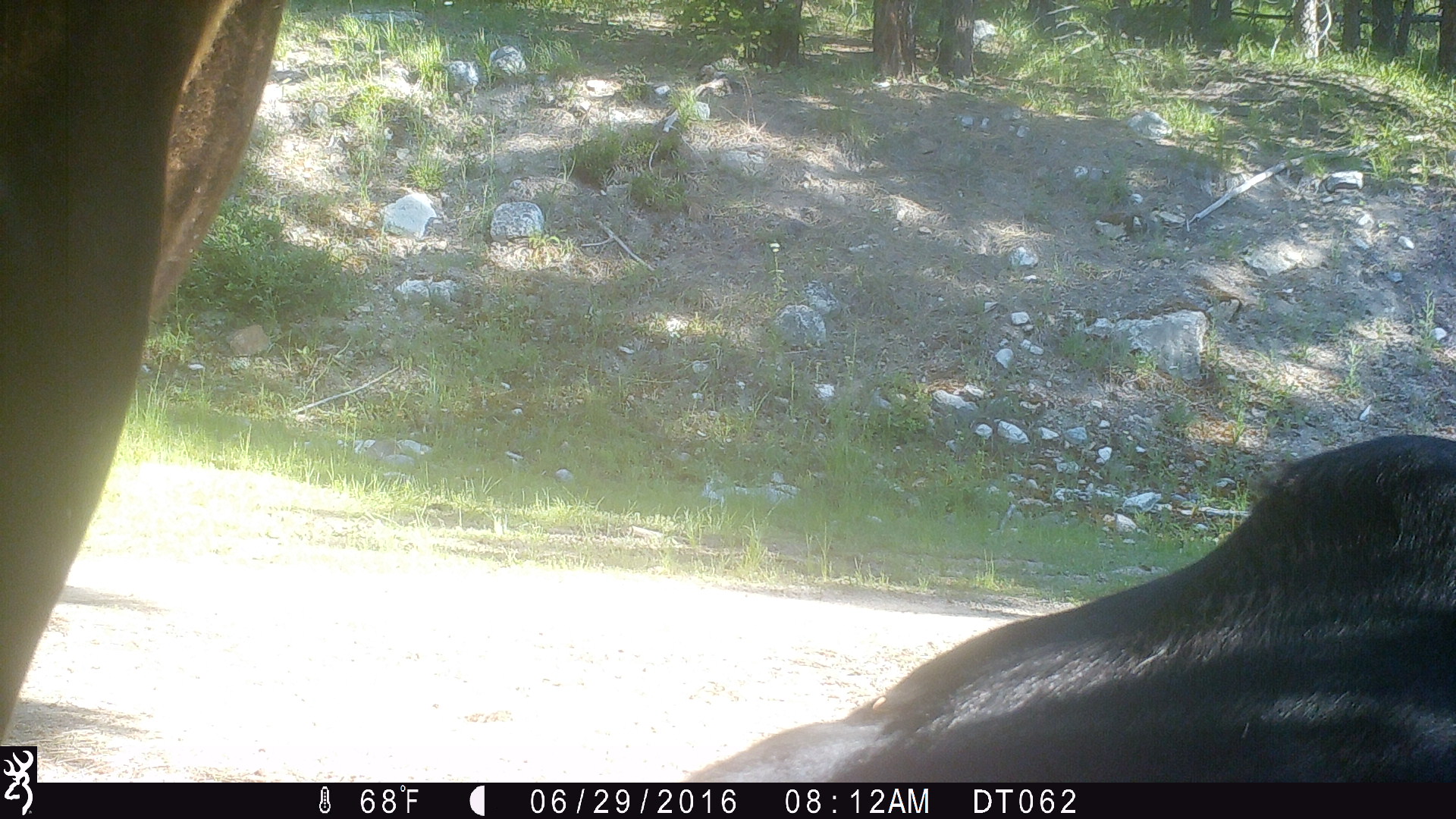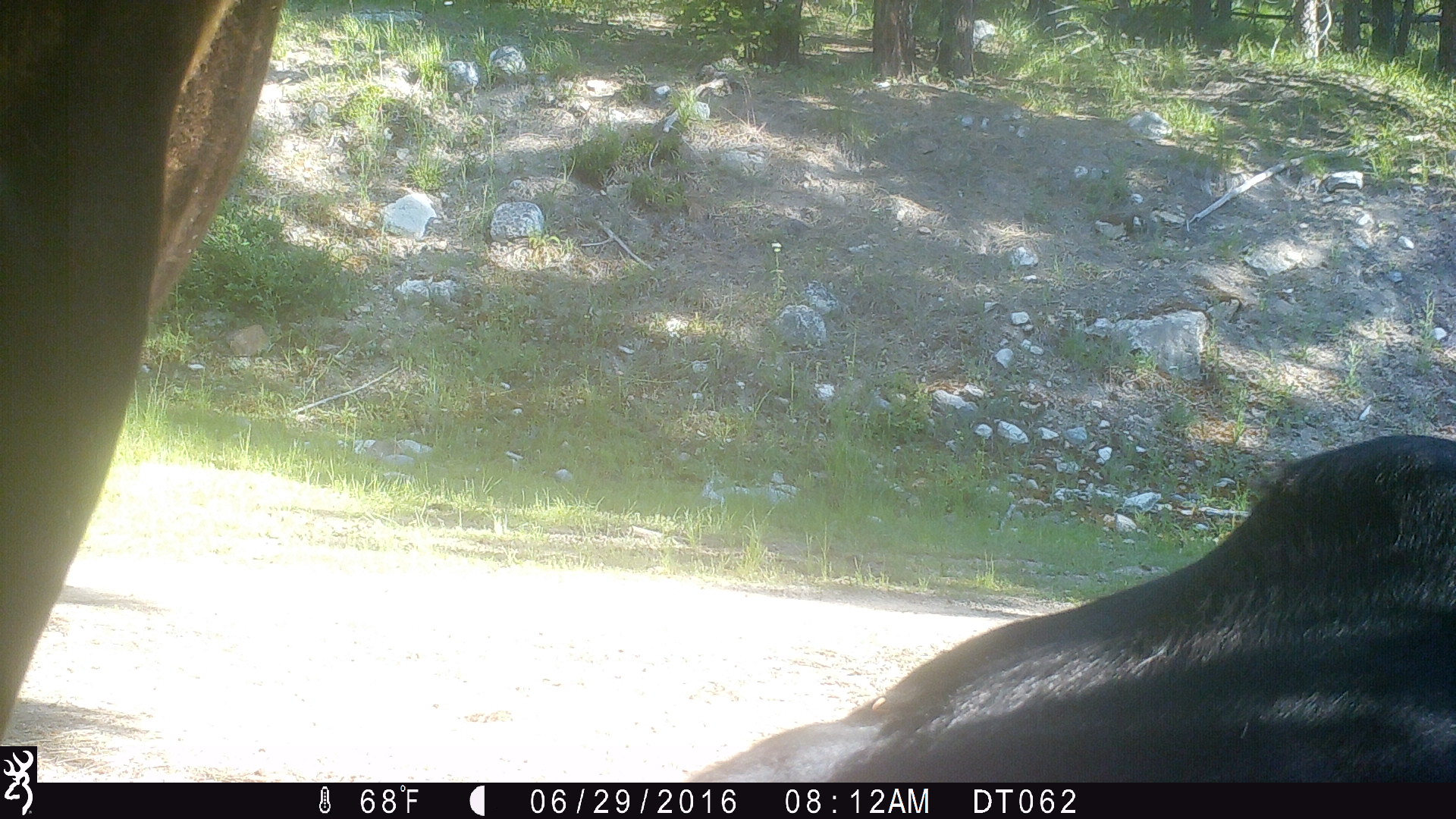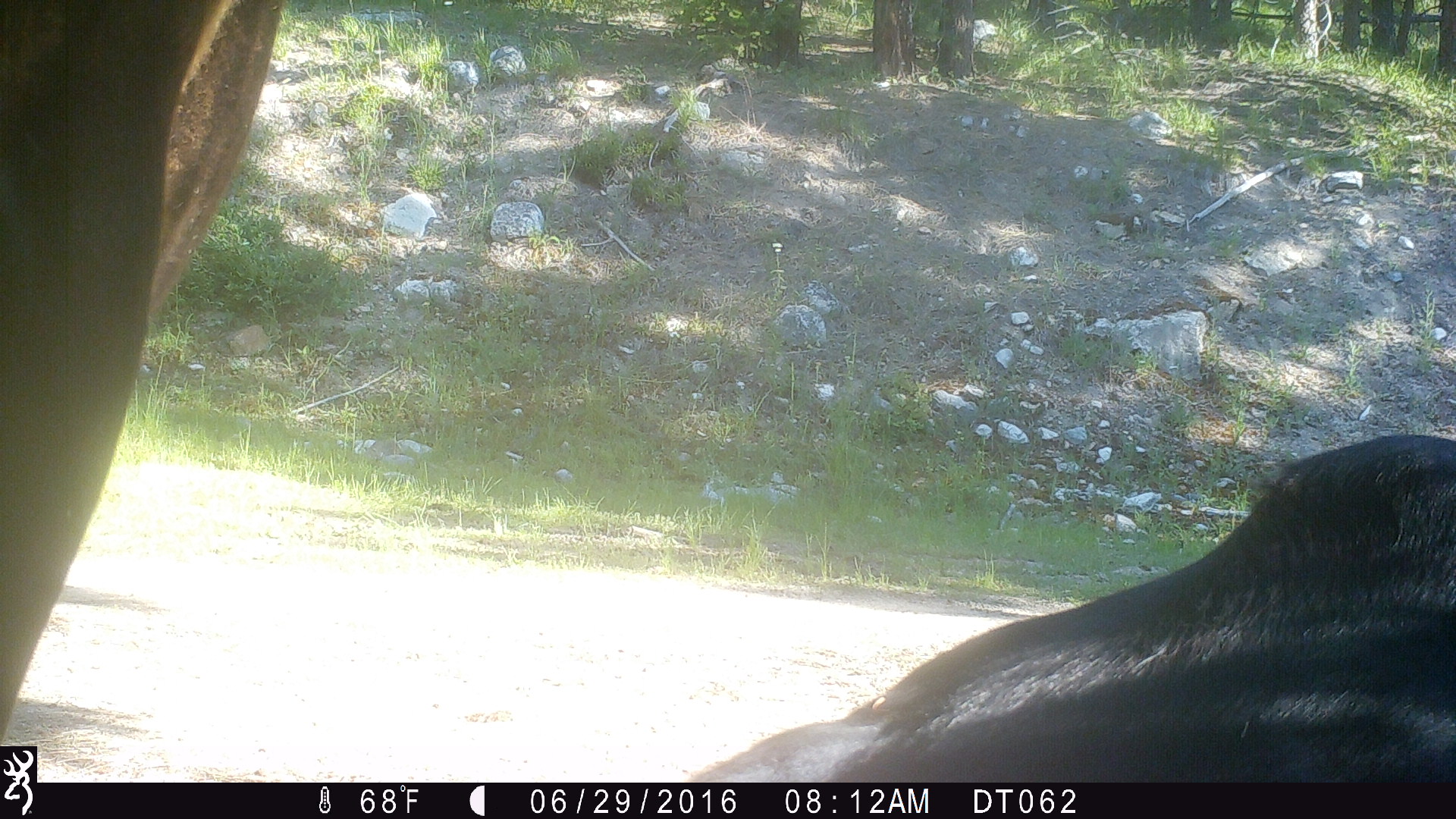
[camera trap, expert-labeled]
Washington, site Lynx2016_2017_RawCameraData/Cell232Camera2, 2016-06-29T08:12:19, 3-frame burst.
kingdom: Animalia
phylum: Chordata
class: Mammalia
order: Artiodactyla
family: Bovidae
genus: Bos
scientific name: Bos taurus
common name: domestic cattle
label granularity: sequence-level